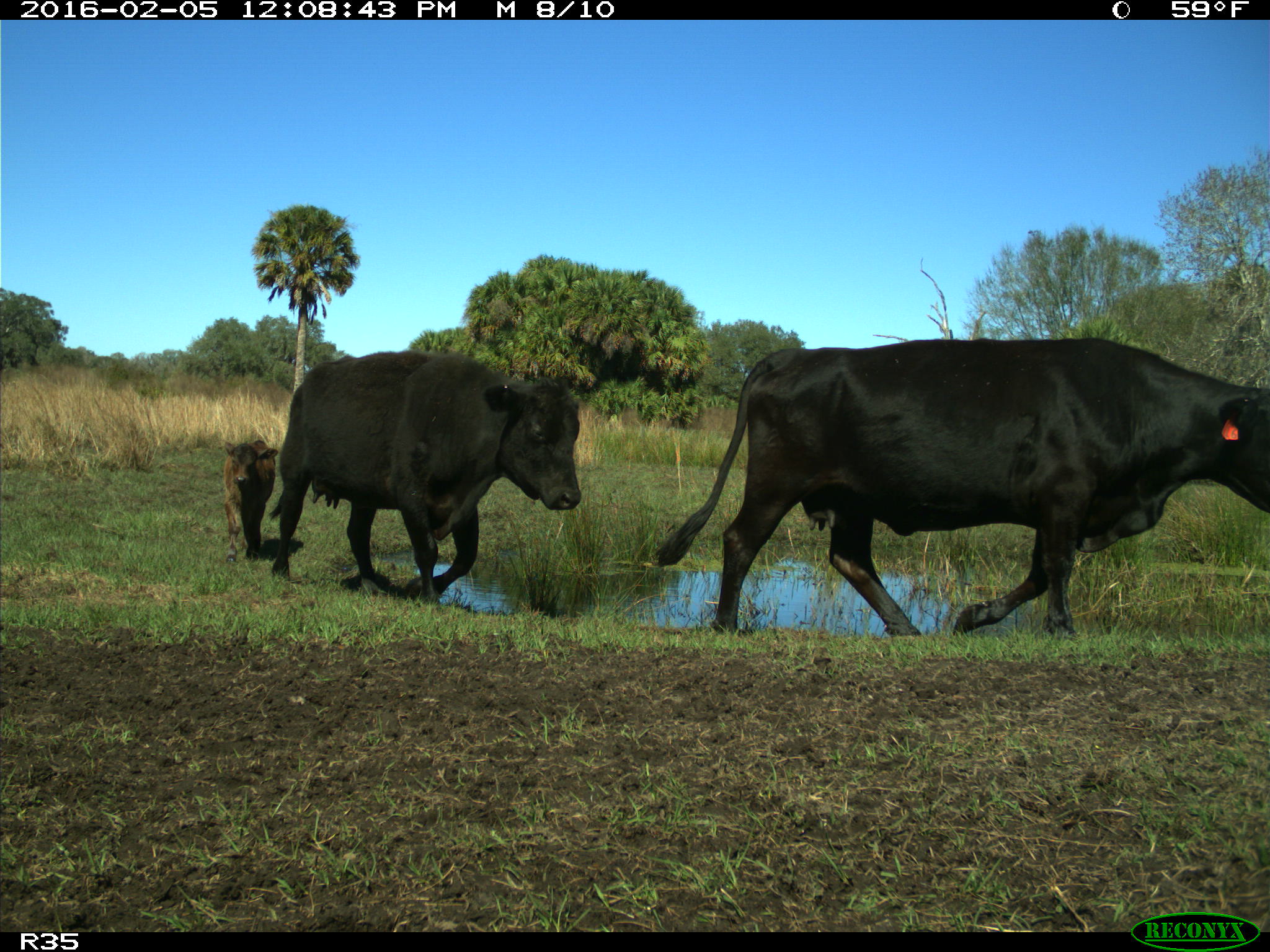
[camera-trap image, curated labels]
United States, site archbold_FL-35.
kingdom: Animalia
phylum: Chordata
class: Mammalia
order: Artiodactyla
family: Bovidae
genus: Bos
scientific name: Bos taurus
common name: domestic cow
Bos taurus (domestic cow).